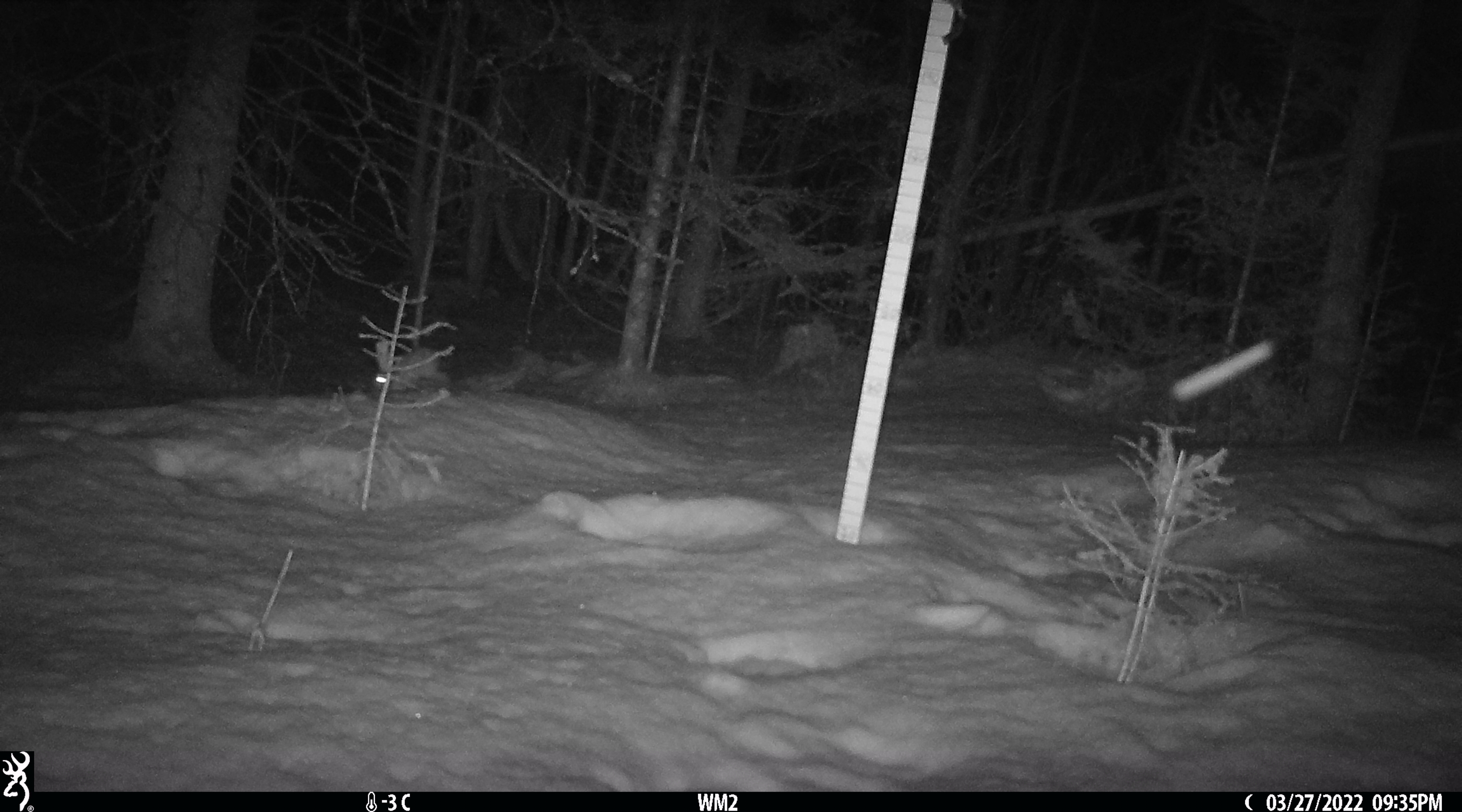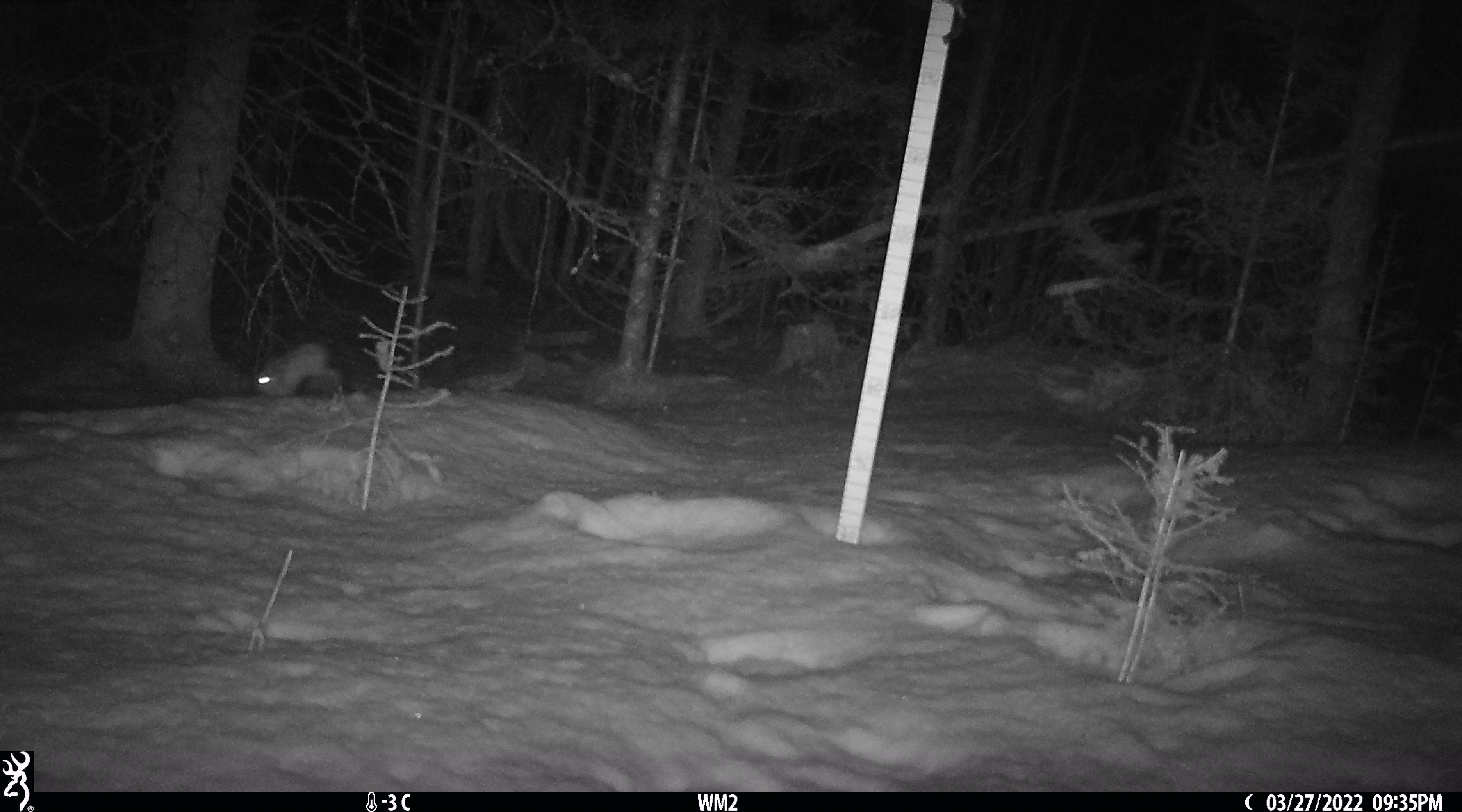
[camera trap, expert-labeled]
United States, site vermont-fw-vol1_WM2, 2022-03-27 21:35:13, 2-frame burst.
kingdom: Animalia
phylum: Chordata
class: Mammalia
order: Lagomorpha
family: Leporidae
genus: Lepus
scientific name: Lepus americanus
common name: snowshoe hare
Snowshoe hare (Lepus americanus).